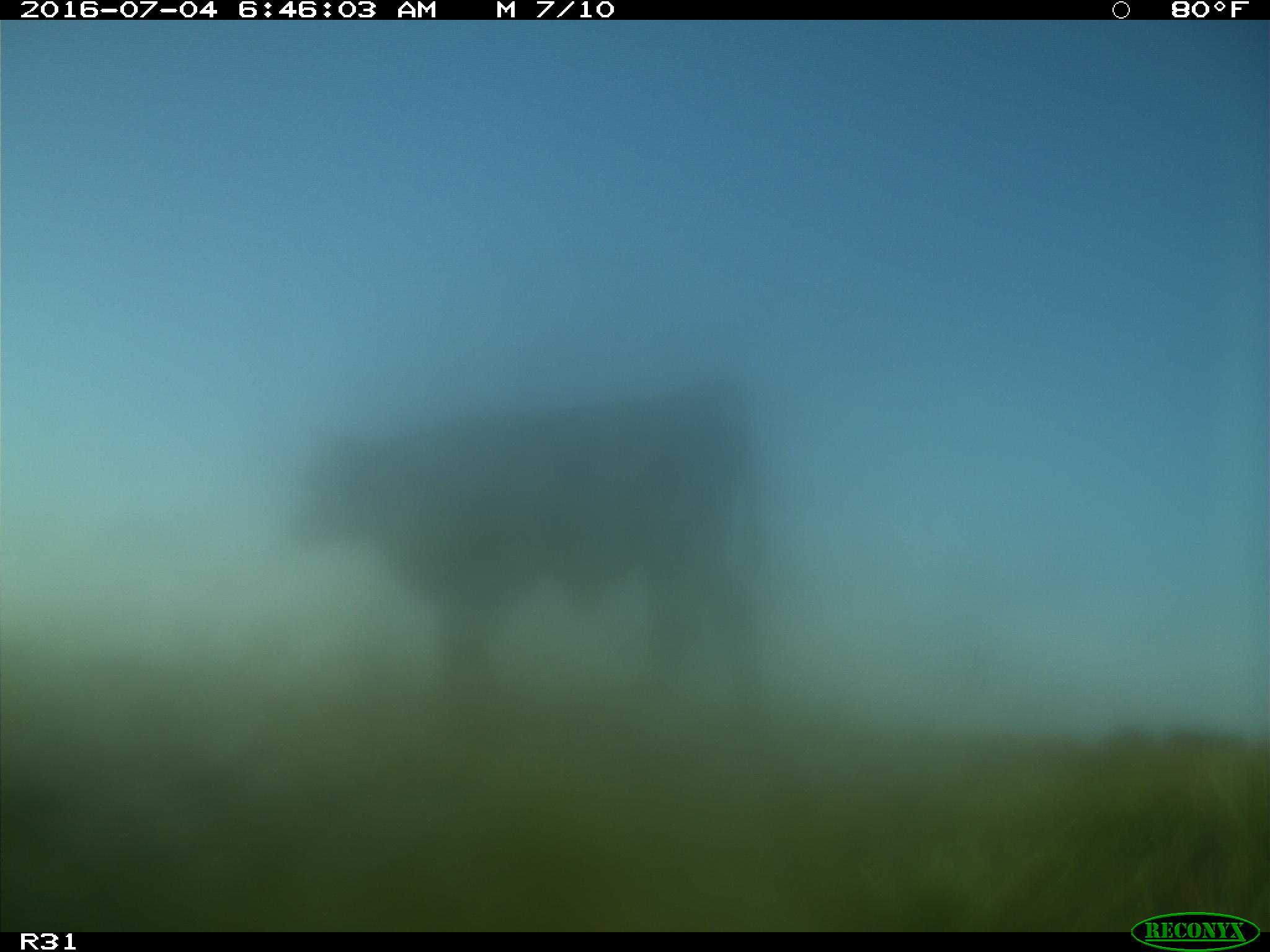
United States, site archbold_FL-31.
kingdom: Animalia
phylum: Chordata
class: Mammalia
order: Artiodactyla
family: Bovidae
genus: Bos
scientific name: Bos taurus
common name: domestic cow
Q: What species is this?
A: Bos taurus (domestic cow).